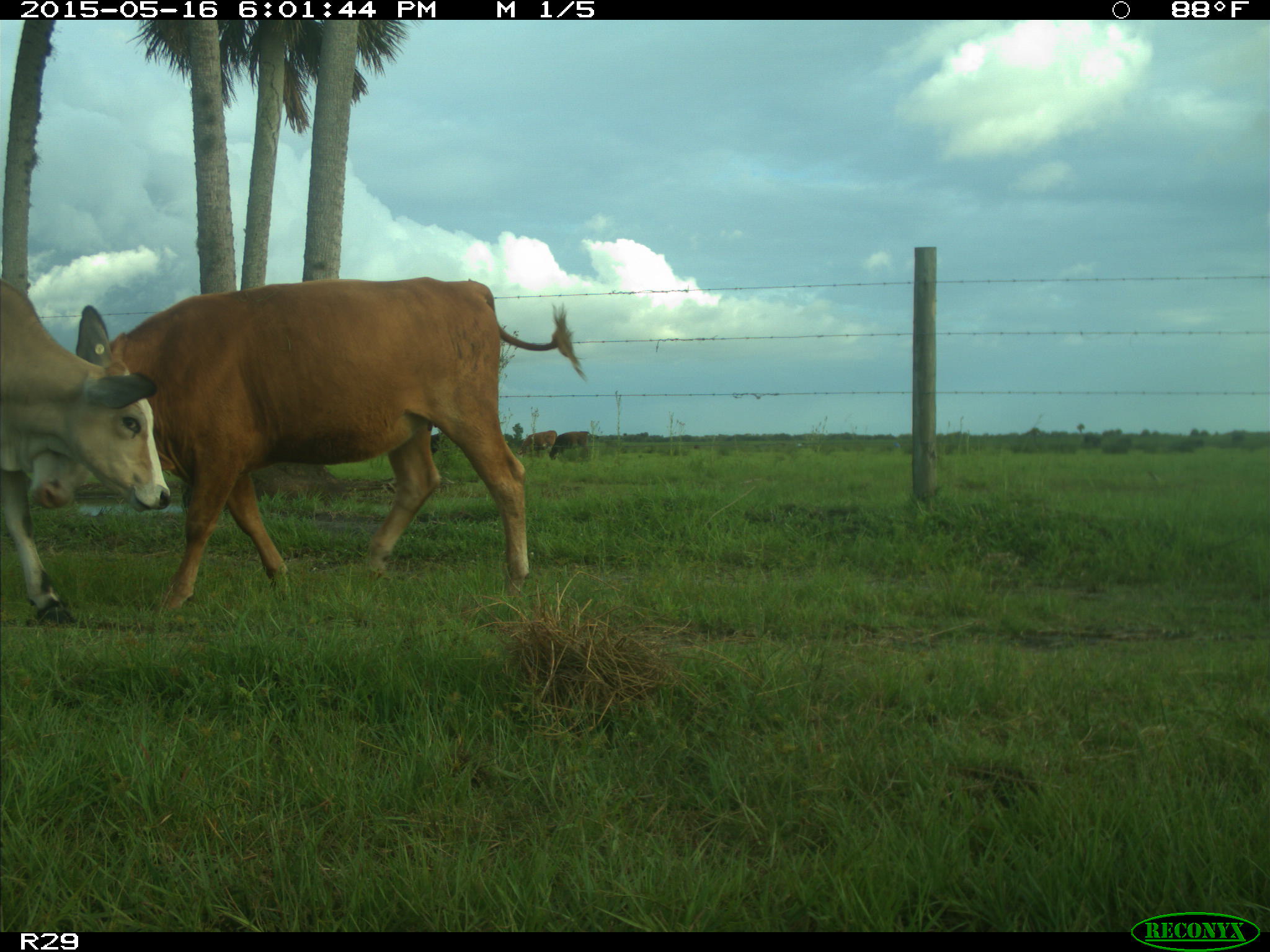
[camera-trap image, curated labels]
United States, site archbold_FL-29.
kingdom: Animalia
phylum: Chordata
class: Mammalia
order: Artiodactyla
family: Bovidae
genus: Bos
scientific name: Bos taurus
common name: domestic cow